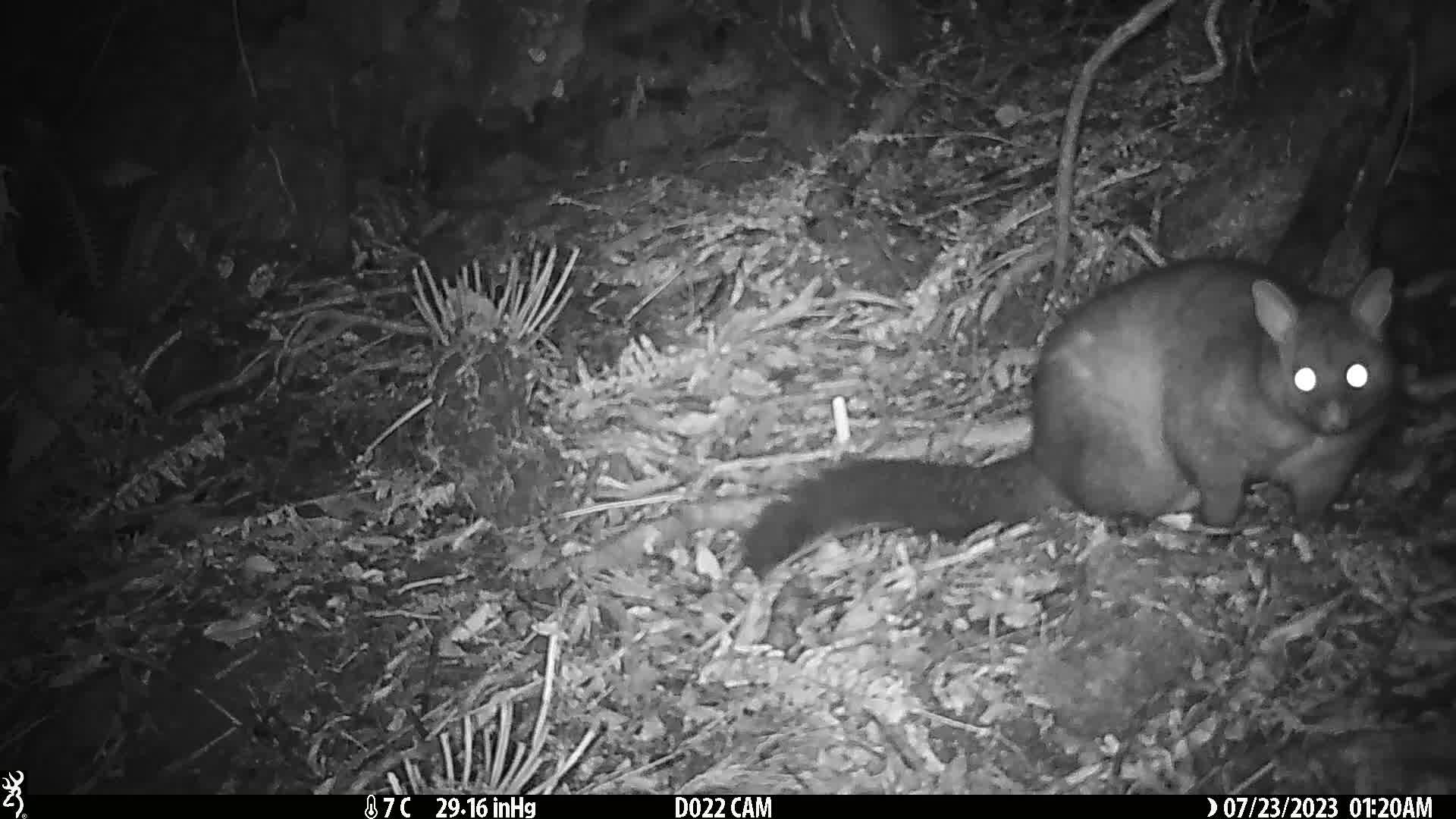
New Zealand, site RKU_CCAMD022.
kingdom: Animalia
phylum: Chordata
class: Mammalia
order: Diprotodontia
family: Phalangeridae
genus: Trichosurus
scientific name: Trichosurus vulpecula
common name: common brushtail possum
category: possum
Possum (common brushtail possum) (Trichosurus vulpecula).